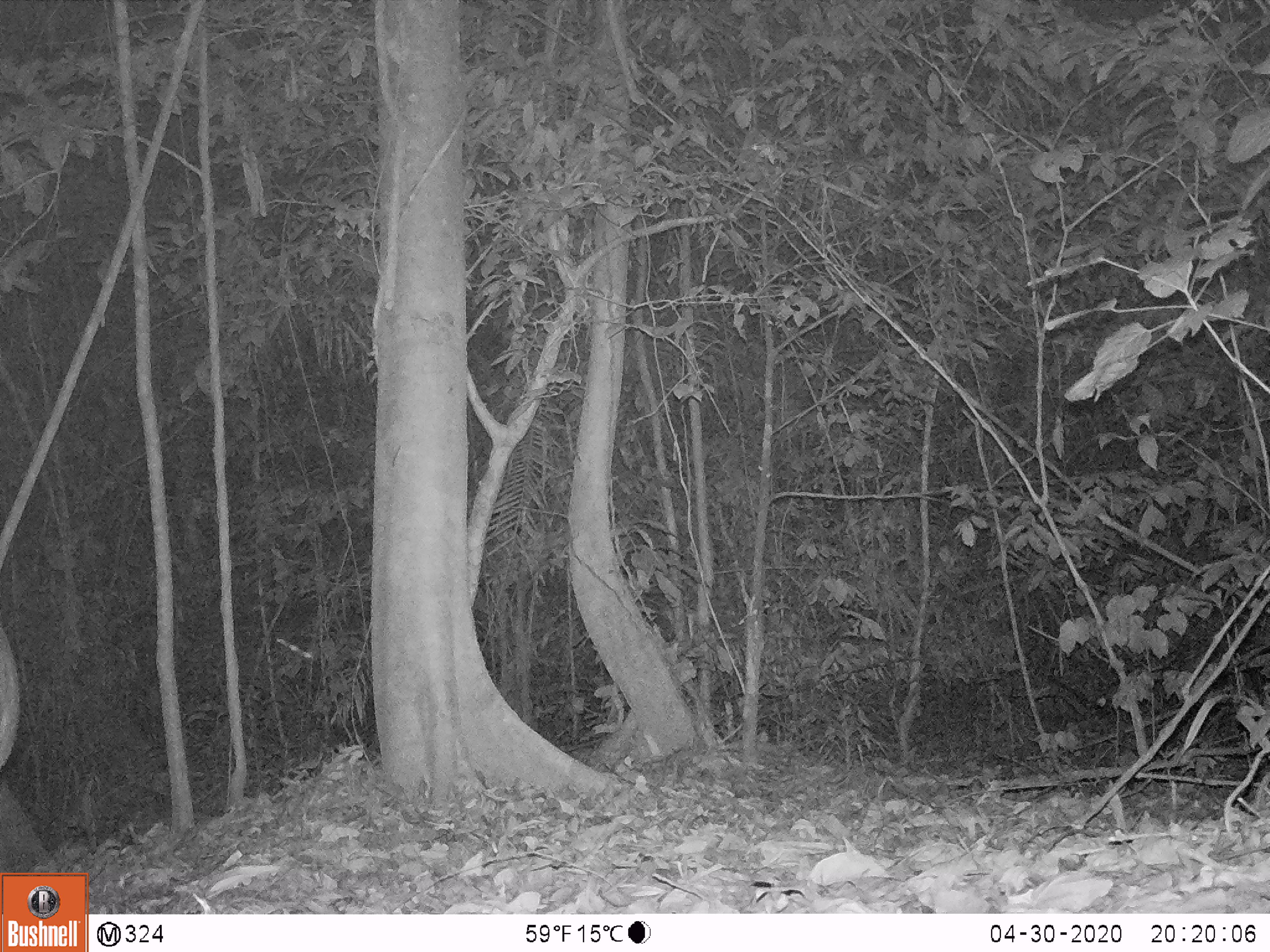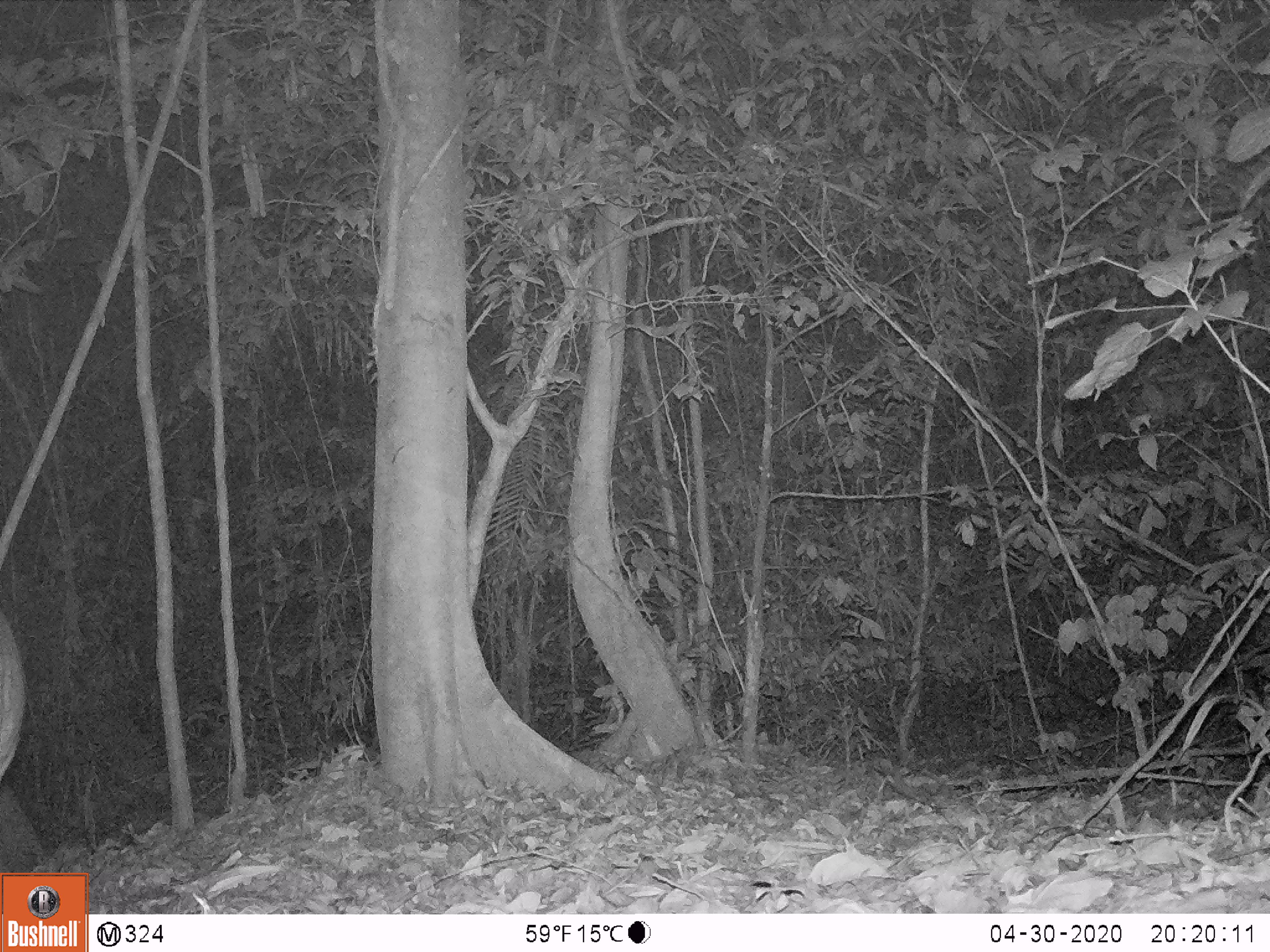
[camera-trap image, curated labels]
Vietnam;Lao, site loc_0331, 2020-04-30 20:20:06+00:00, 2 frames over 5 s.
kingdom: Animalia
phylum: Chordata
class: Mammalia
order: Artiodactyla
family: Cervidae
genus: Muntiacus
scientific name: Muntiacus vuquangensis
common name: large-antlered muntjac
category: large antlered muntjac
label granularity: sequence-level